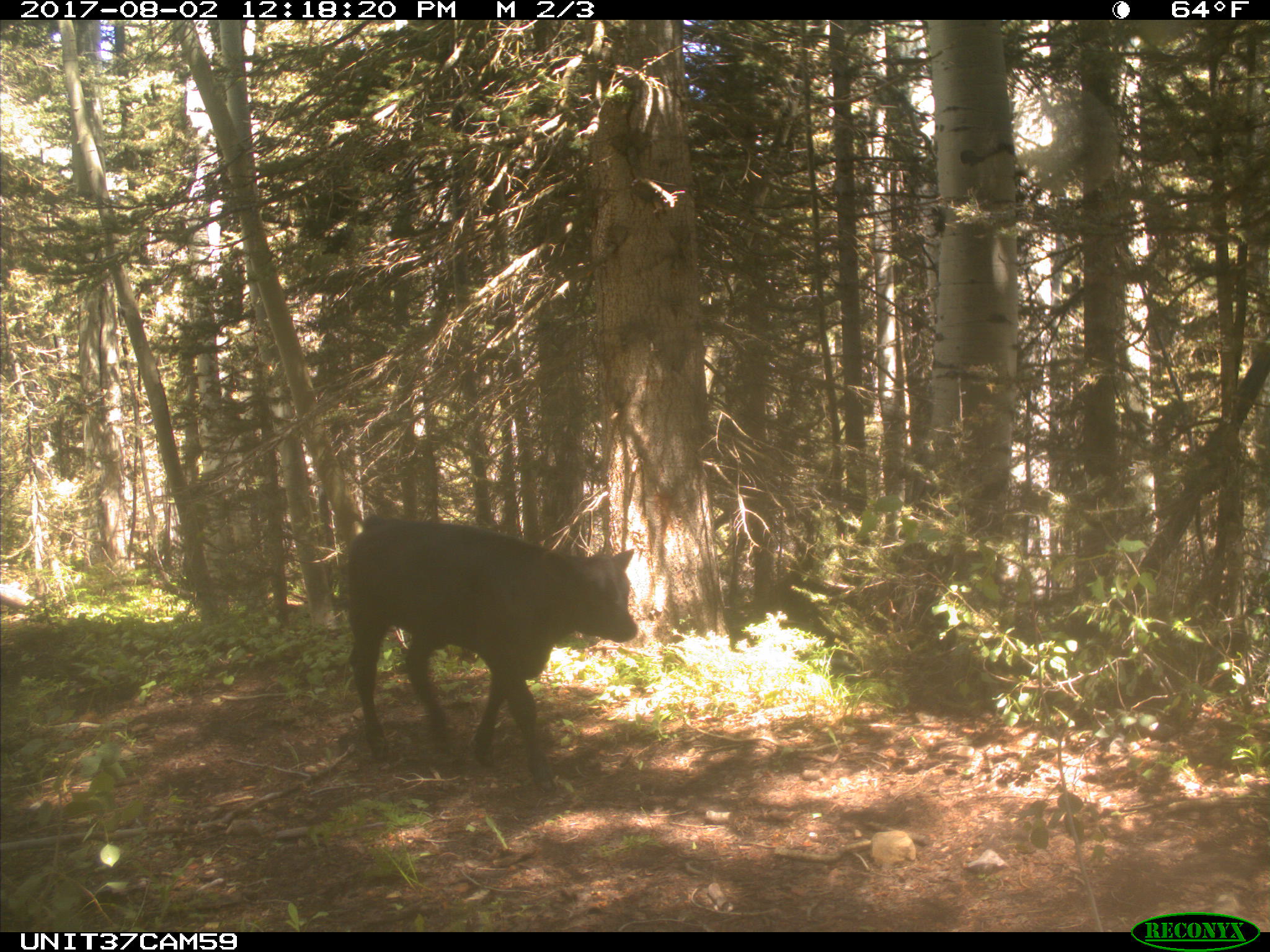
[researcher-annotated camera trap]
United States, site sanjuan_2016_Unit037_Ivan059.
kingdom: Animalia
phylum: Chordata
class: Mammalia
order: Artiodactyla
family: Bovidae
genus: Bos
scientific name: Bos taurus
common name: domestic cow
Bos taurus (domestic cow).